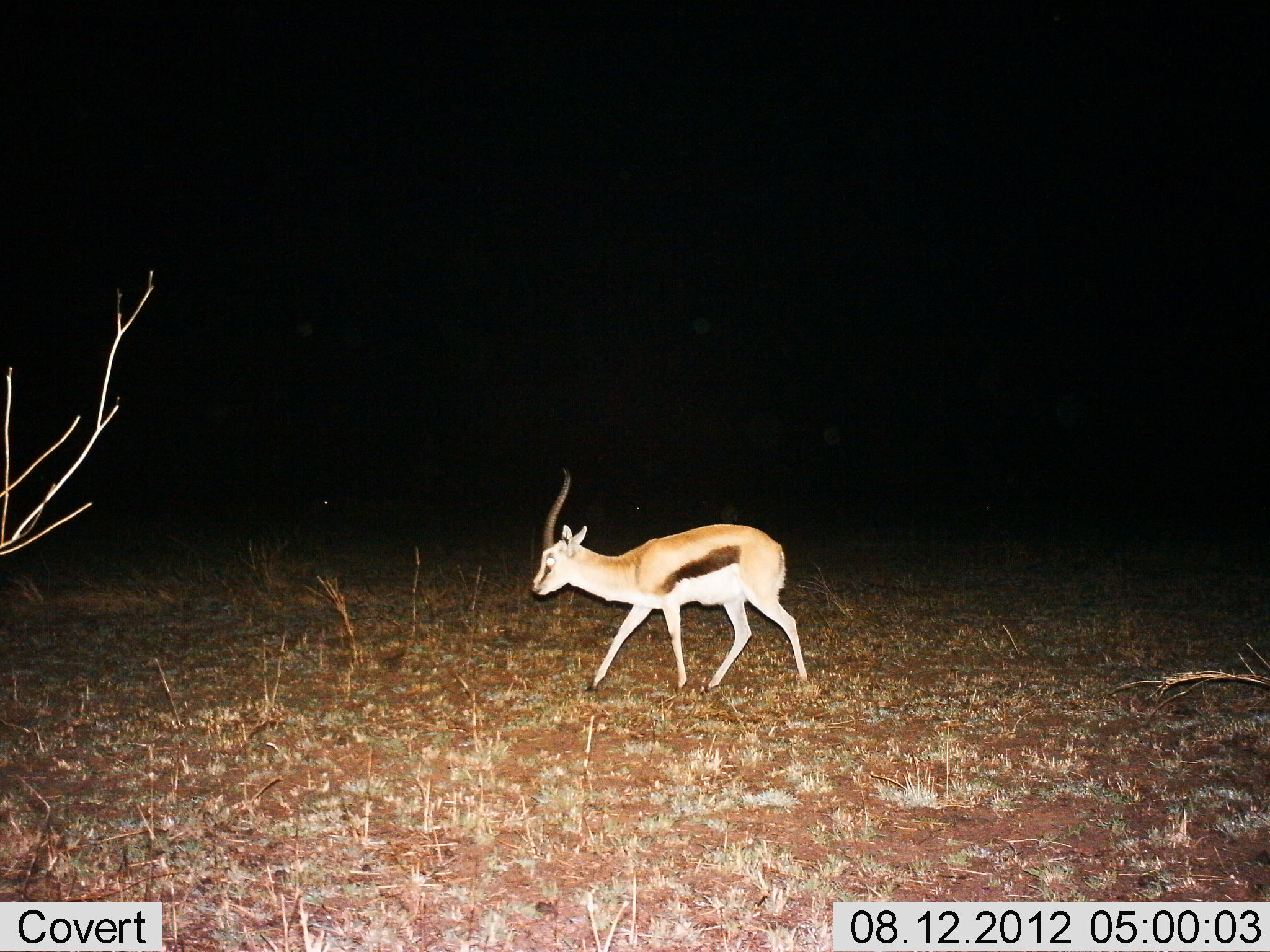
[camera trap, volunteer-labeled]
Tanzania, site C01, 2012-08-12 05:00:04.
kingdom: Animalia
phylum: Chordata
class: Mammalia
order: Artiodactyla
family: Bovidae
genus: Eudorcas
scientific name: Eudorcas thomsonii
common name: thomson's gazelle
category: gazellethomsons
Gazellethomsons (thomson's gazelle) (Eudorcas thomsonii), count 1. Behavior (volunteer vote fractions): standing 10%, resting 0%, moving 90%, interacting 0%. Young present (vote fraction): 0%. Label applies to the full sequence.